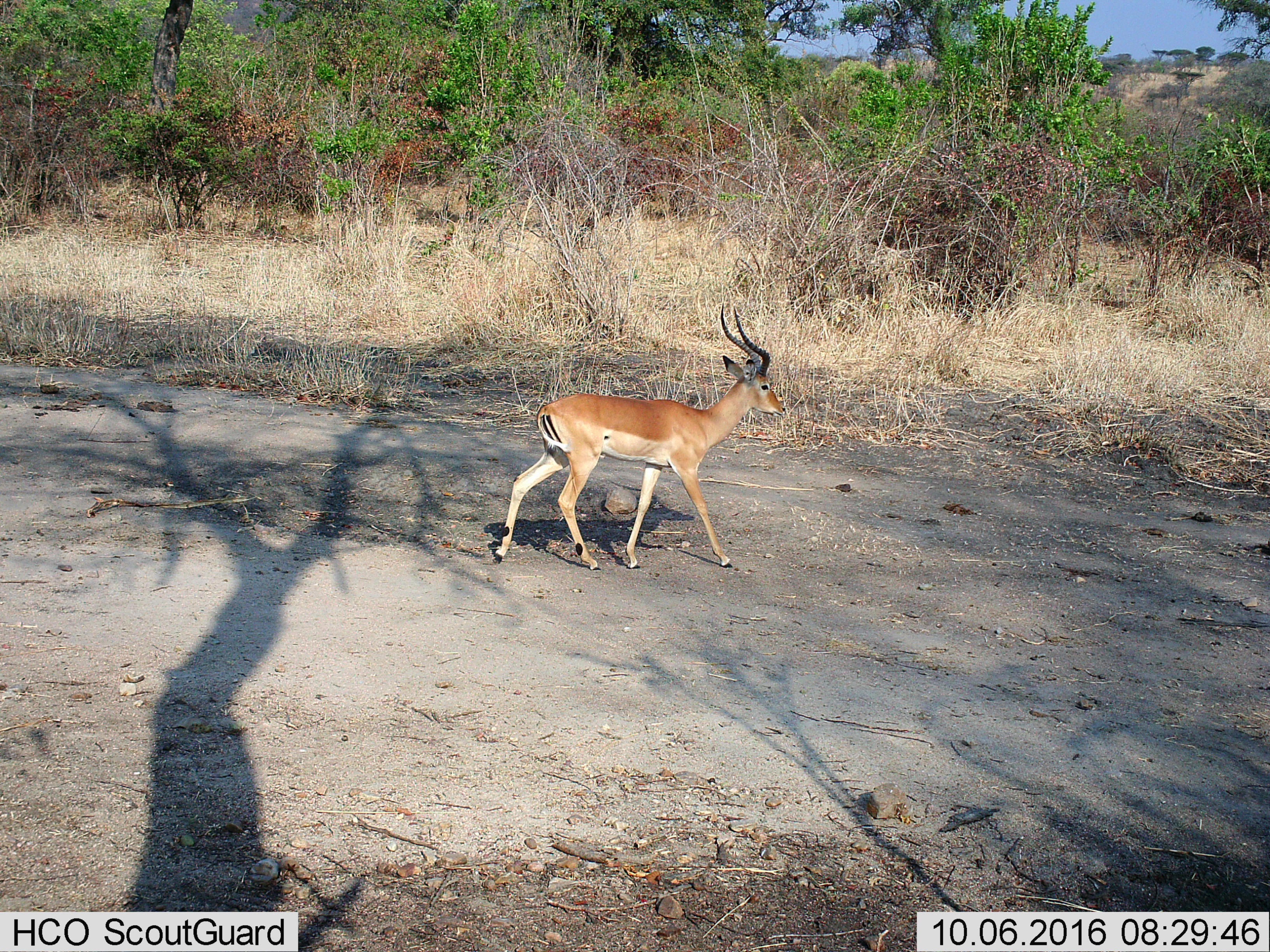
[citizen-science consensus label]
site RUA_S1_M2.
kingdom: Animalia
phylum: Chordata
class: Mammalia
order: Artiodactyla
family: Bovidae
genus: Aepyceros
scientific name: Aepyceros melampus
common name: impala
Impala (Aepyceros melampus), count 1. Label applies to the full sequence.